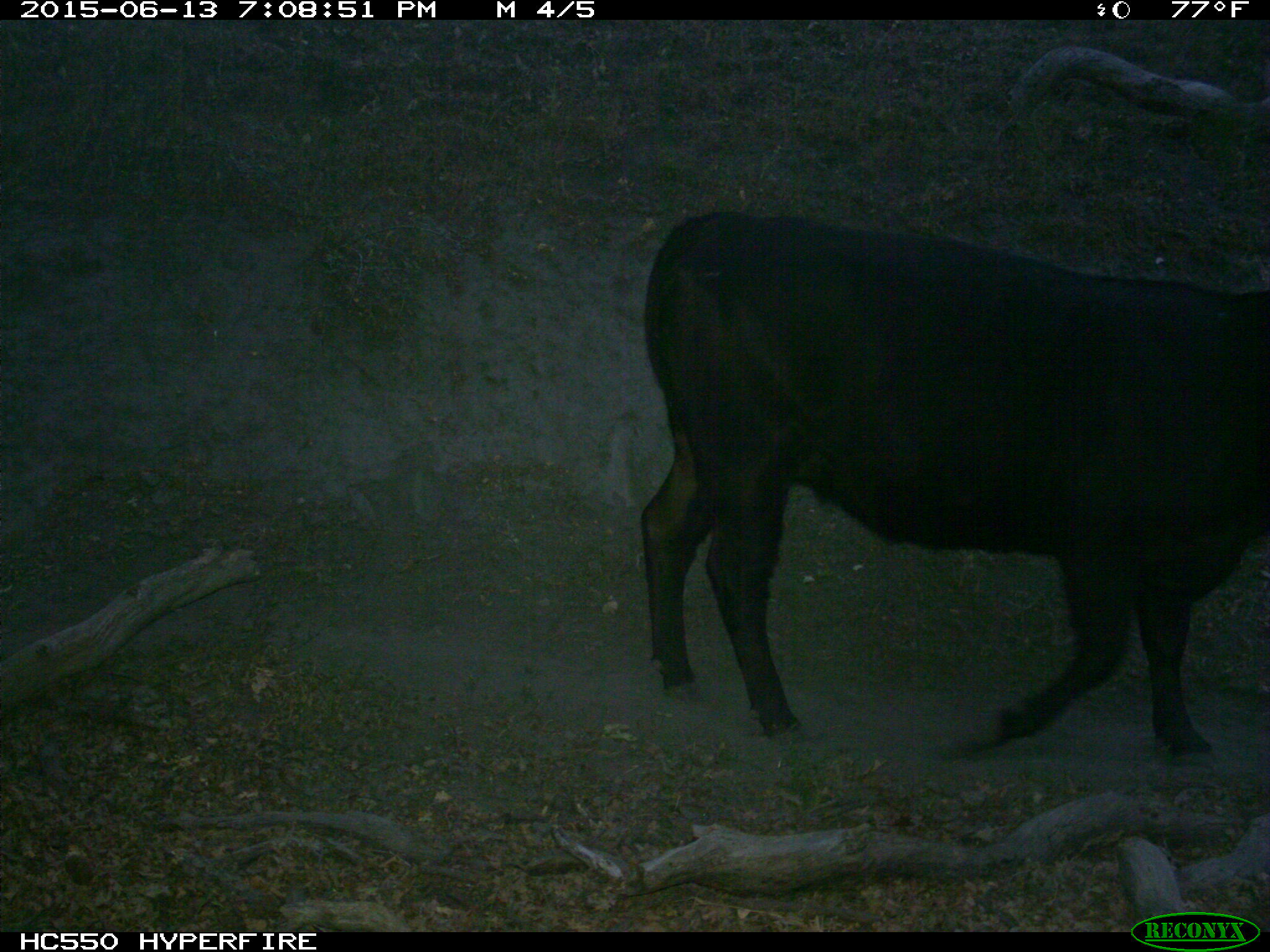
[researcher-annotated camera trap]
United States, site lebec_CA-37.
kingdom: Animalia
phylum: Chordata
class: Mammalia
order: Artiodactyla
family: Bovidae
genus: Bos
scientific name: Bos taurus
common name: domestic cow